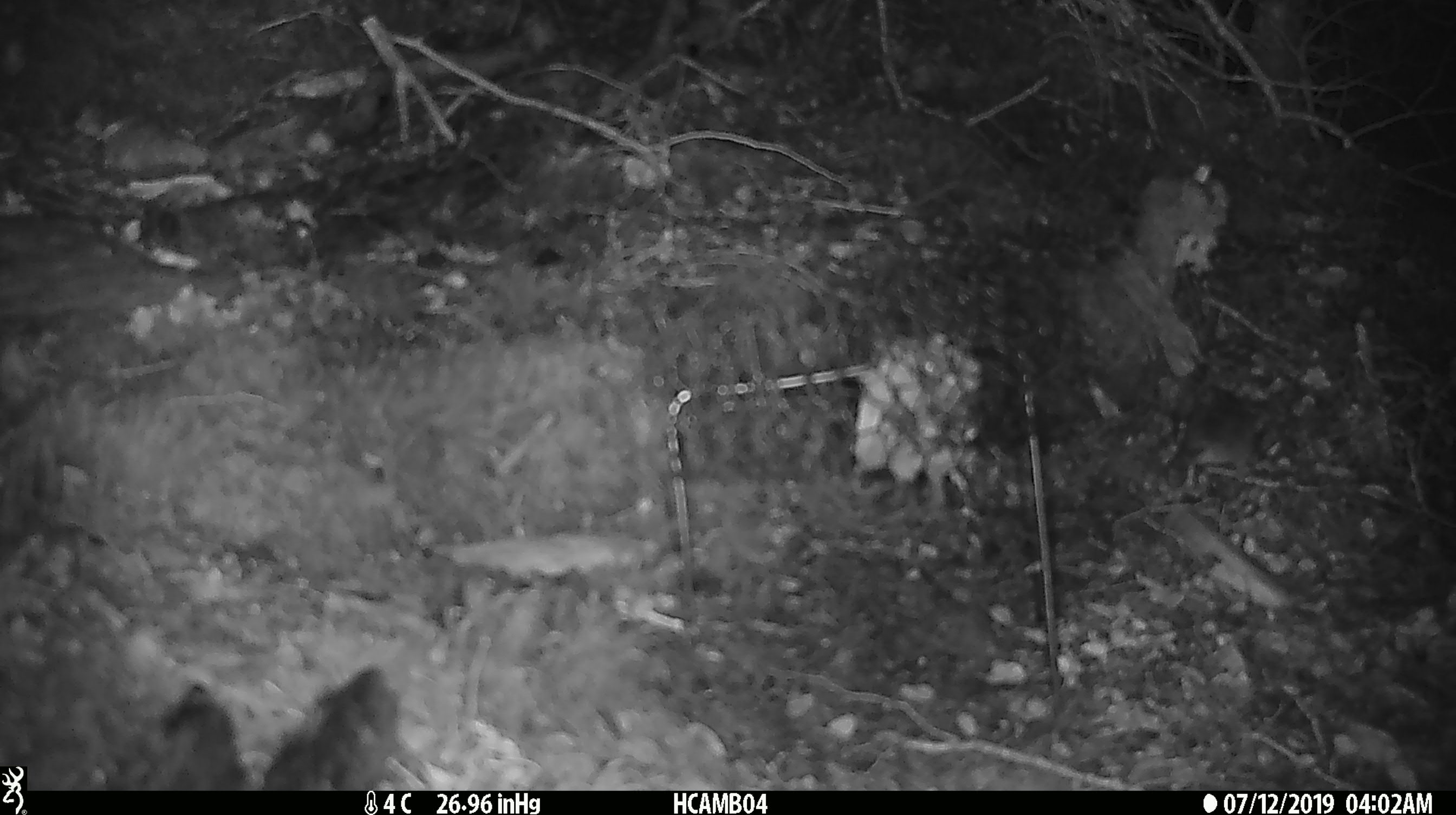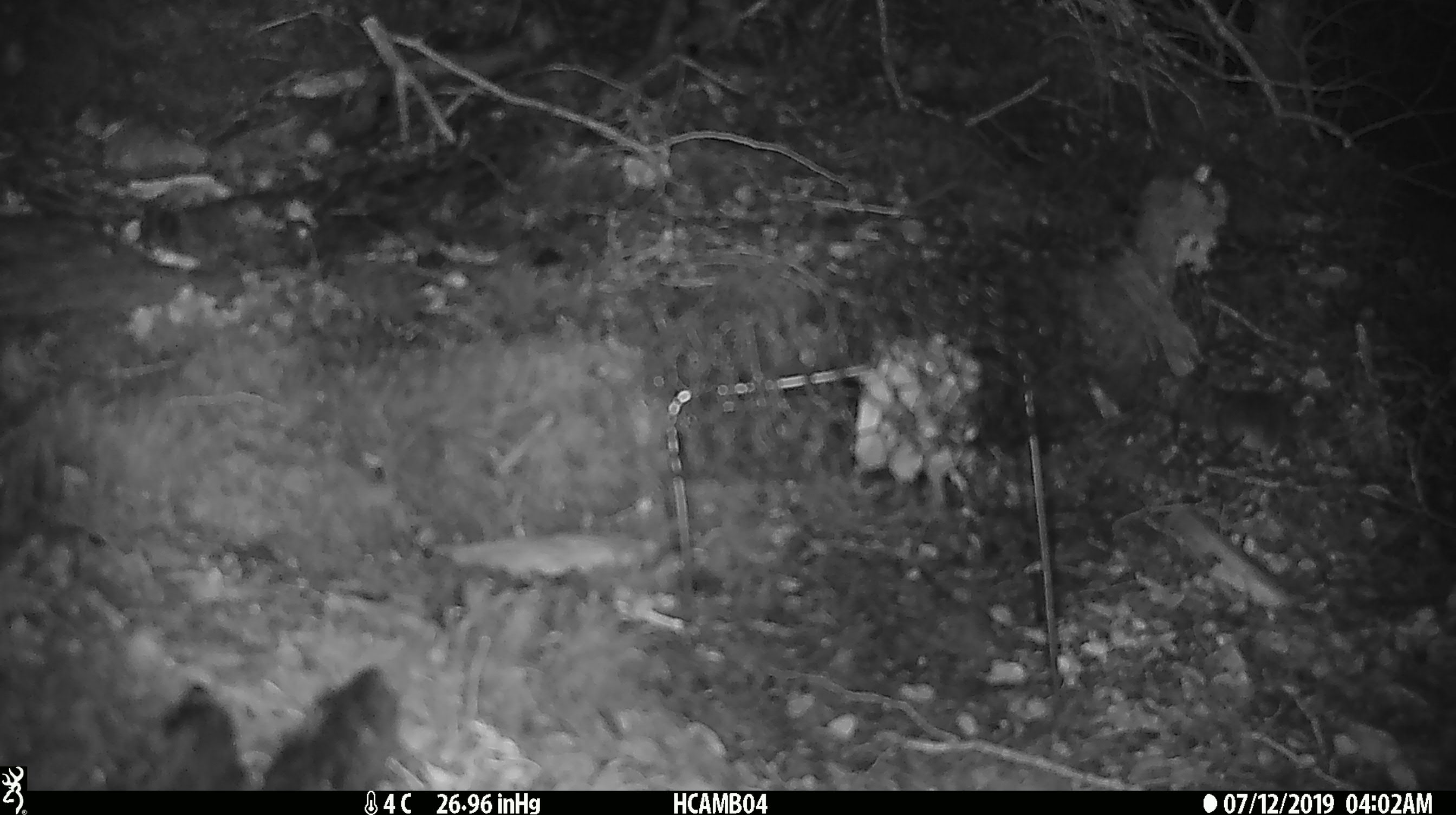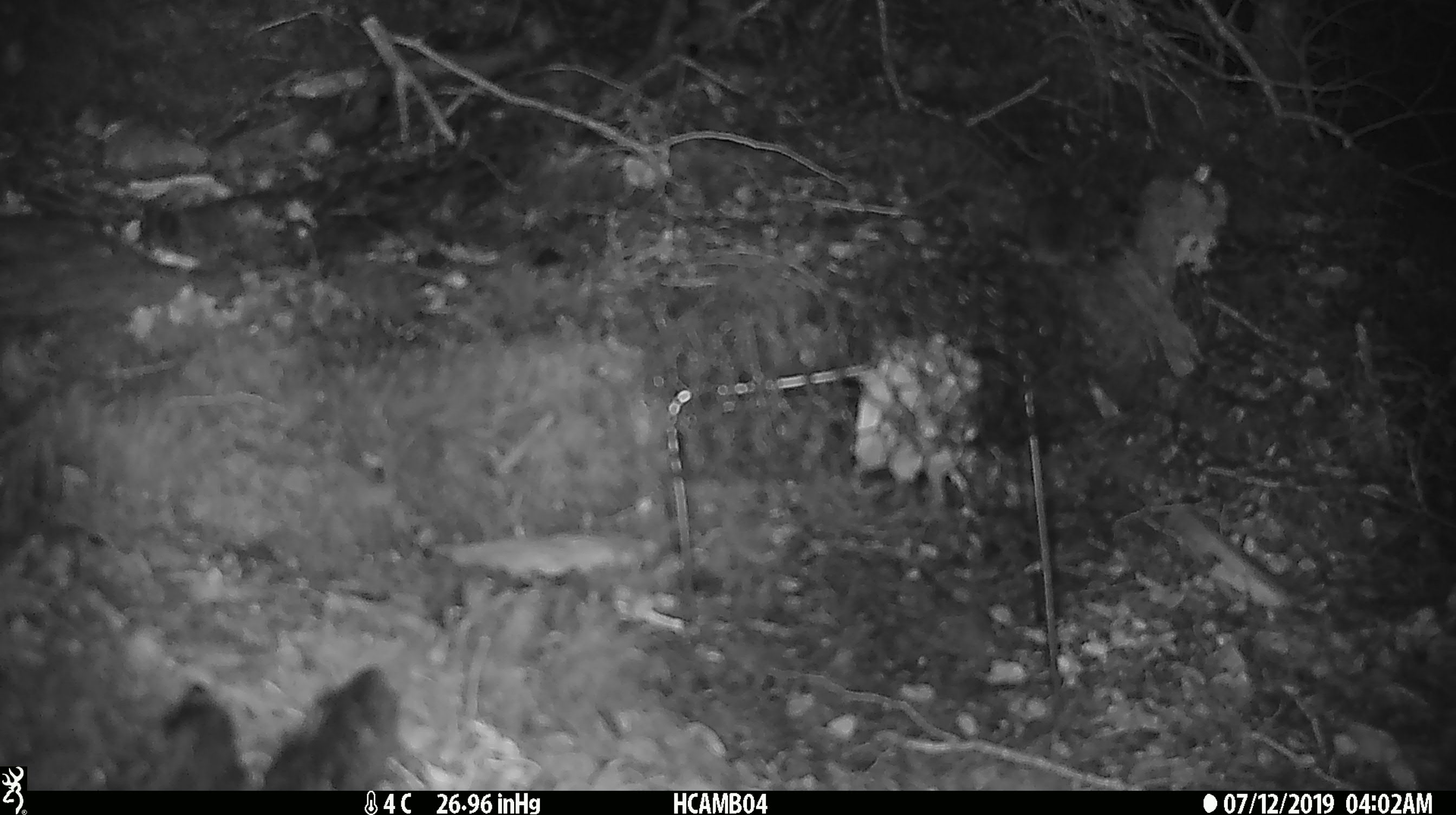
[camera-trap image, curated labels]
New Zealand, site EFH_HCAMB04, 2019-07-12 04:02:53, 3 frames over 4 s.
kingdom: Animalia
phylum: Chordata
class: Mammalia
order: Rodentia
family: Muridae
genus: Mus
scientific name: Mus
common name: mouse